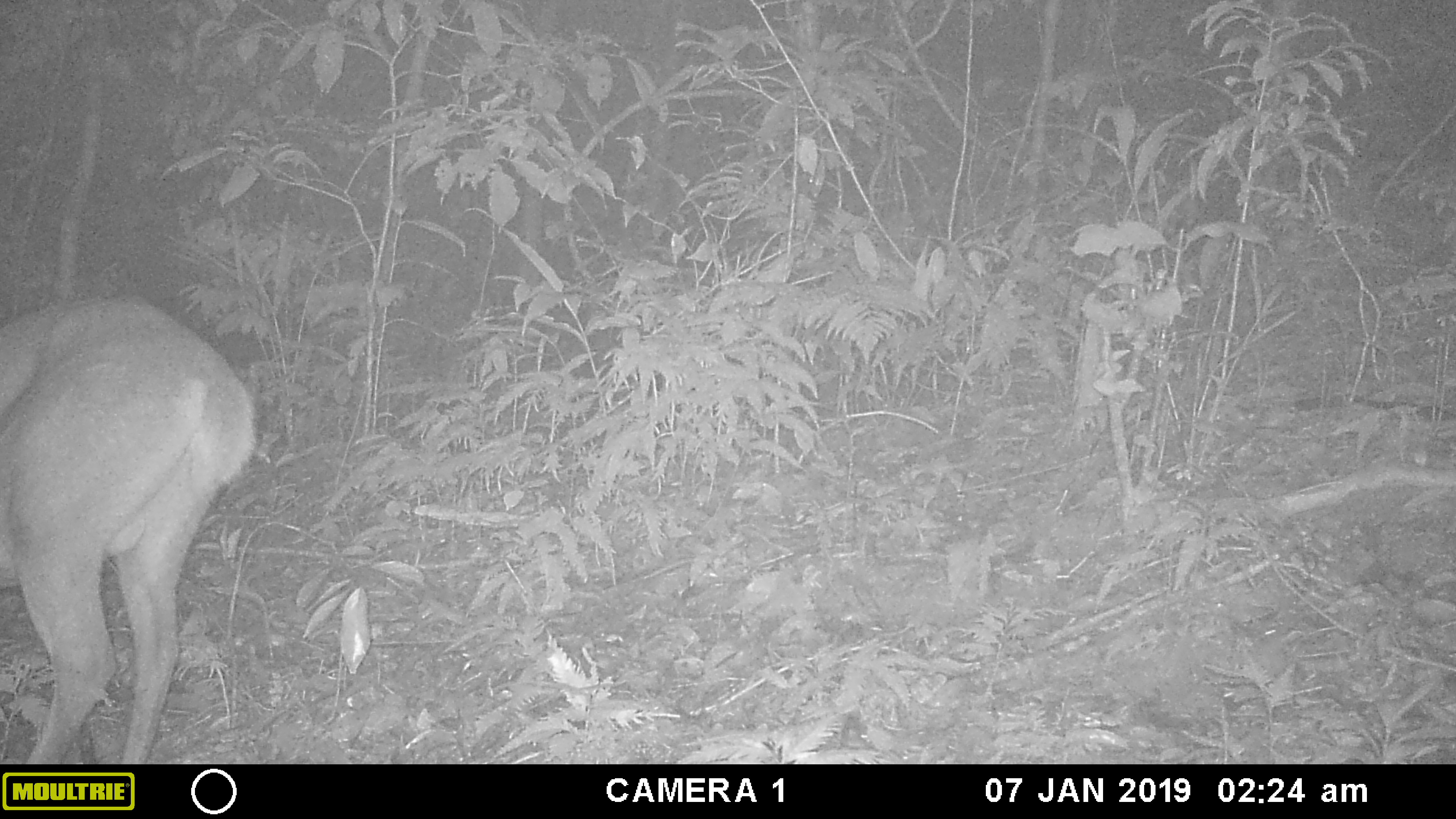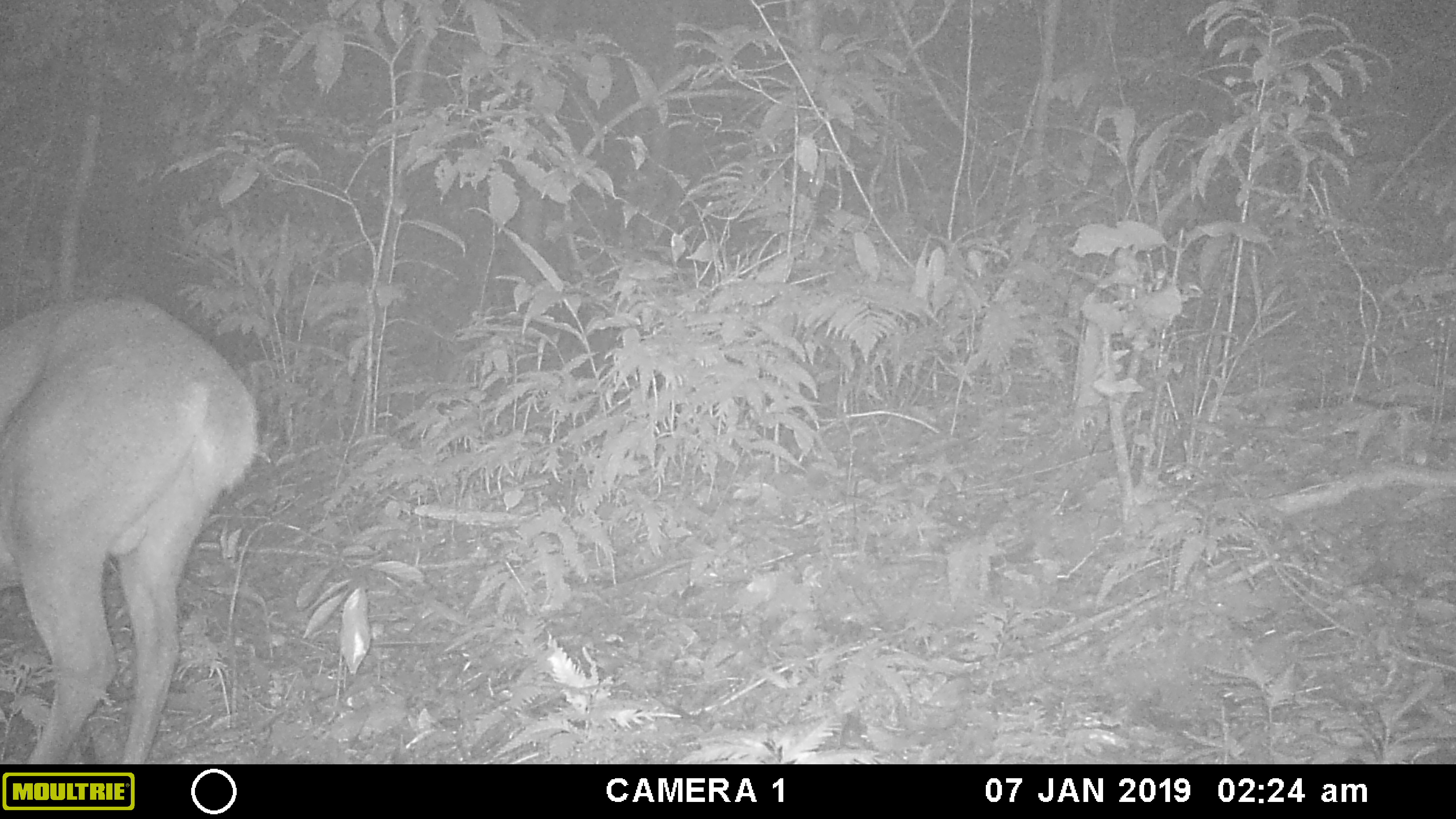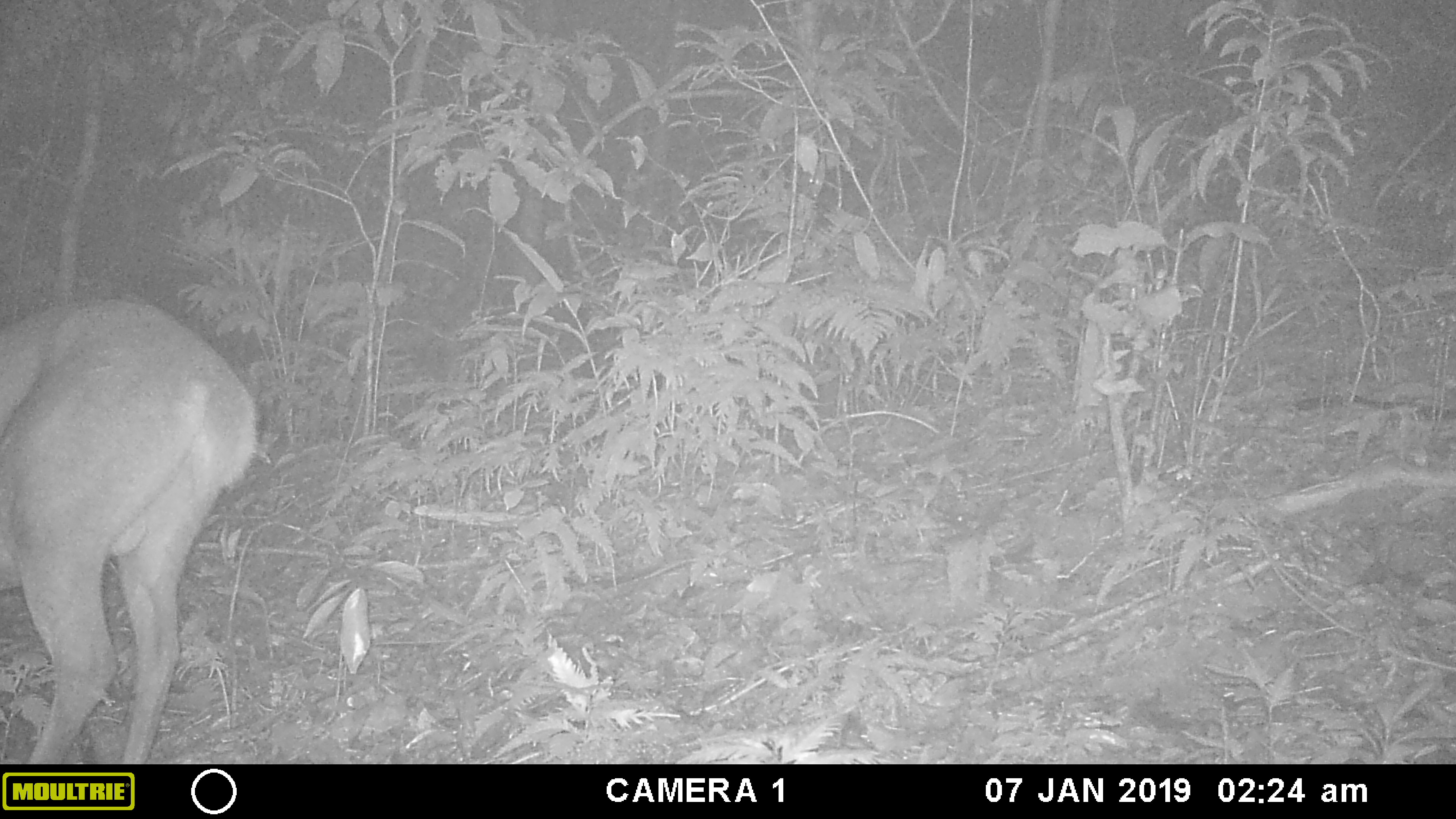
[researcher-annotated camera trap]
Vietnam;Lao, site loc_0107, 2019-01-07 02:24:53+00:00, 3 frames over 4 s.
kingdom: Animalia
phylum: Chordata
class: Mammalia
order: Artiodactyla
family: Cervidae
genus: Muntiacus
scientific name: Muntiacus vuquangensis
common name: large-antlered muntjac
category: large antlered muntjac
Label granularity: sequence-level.